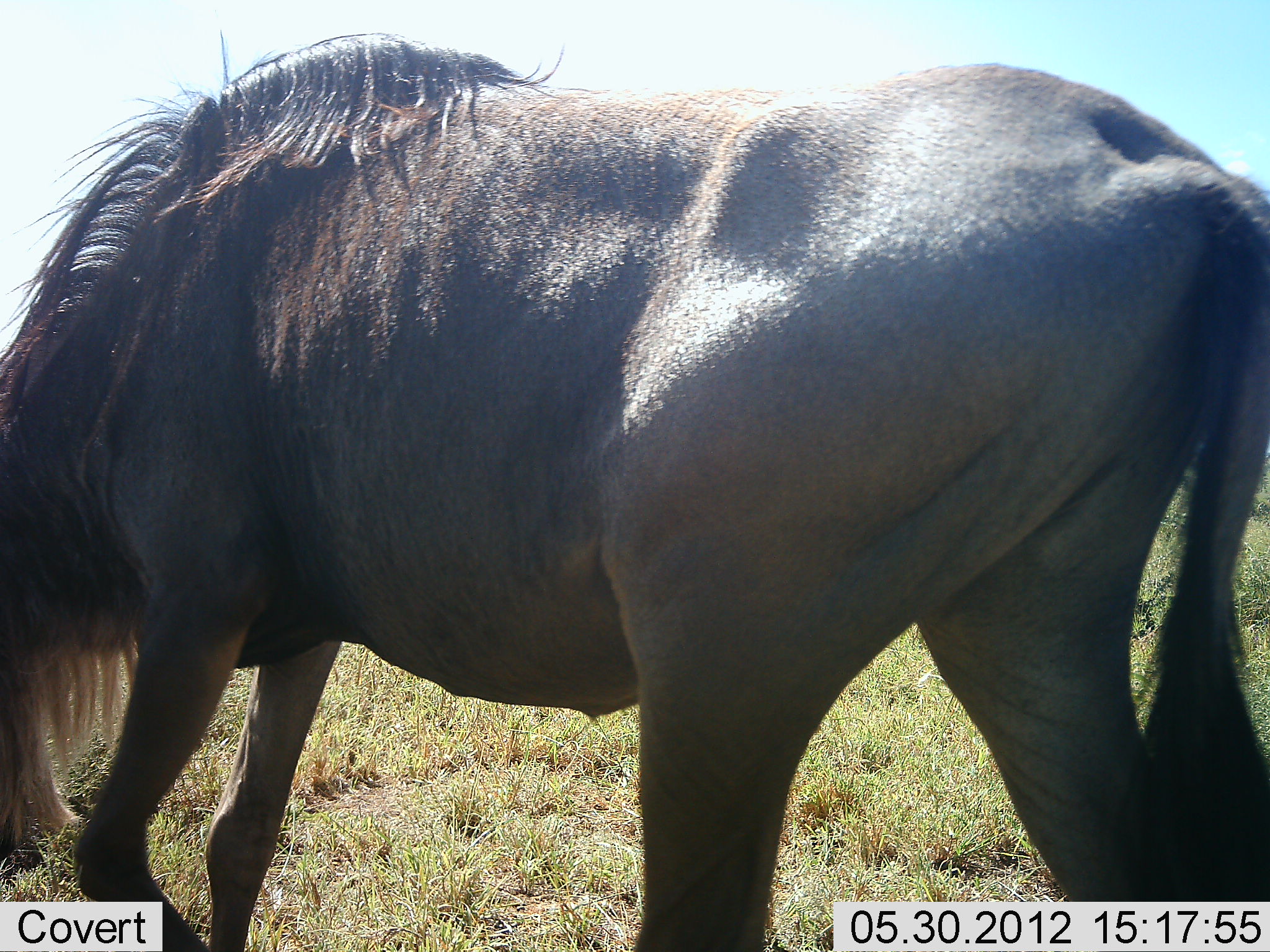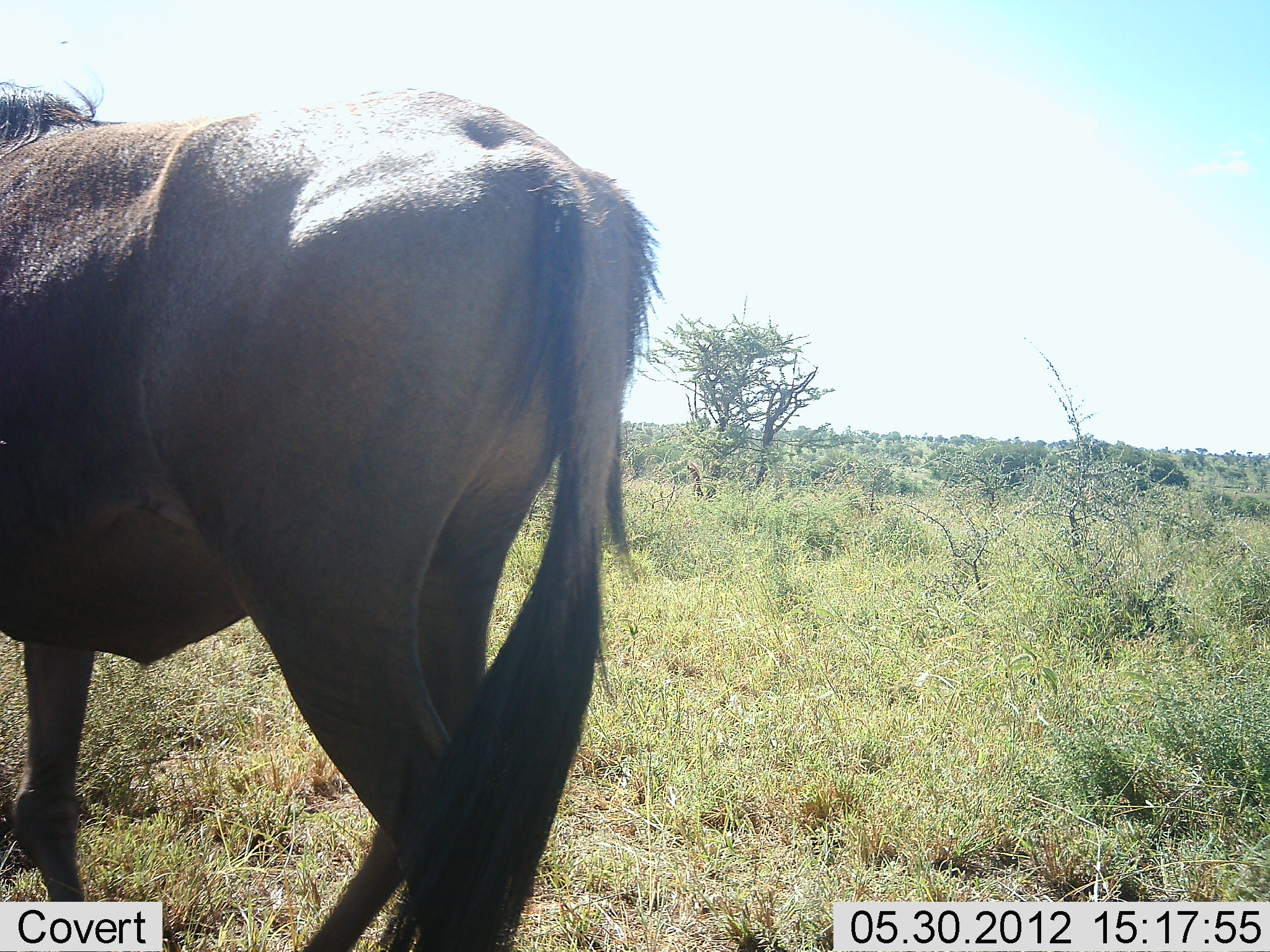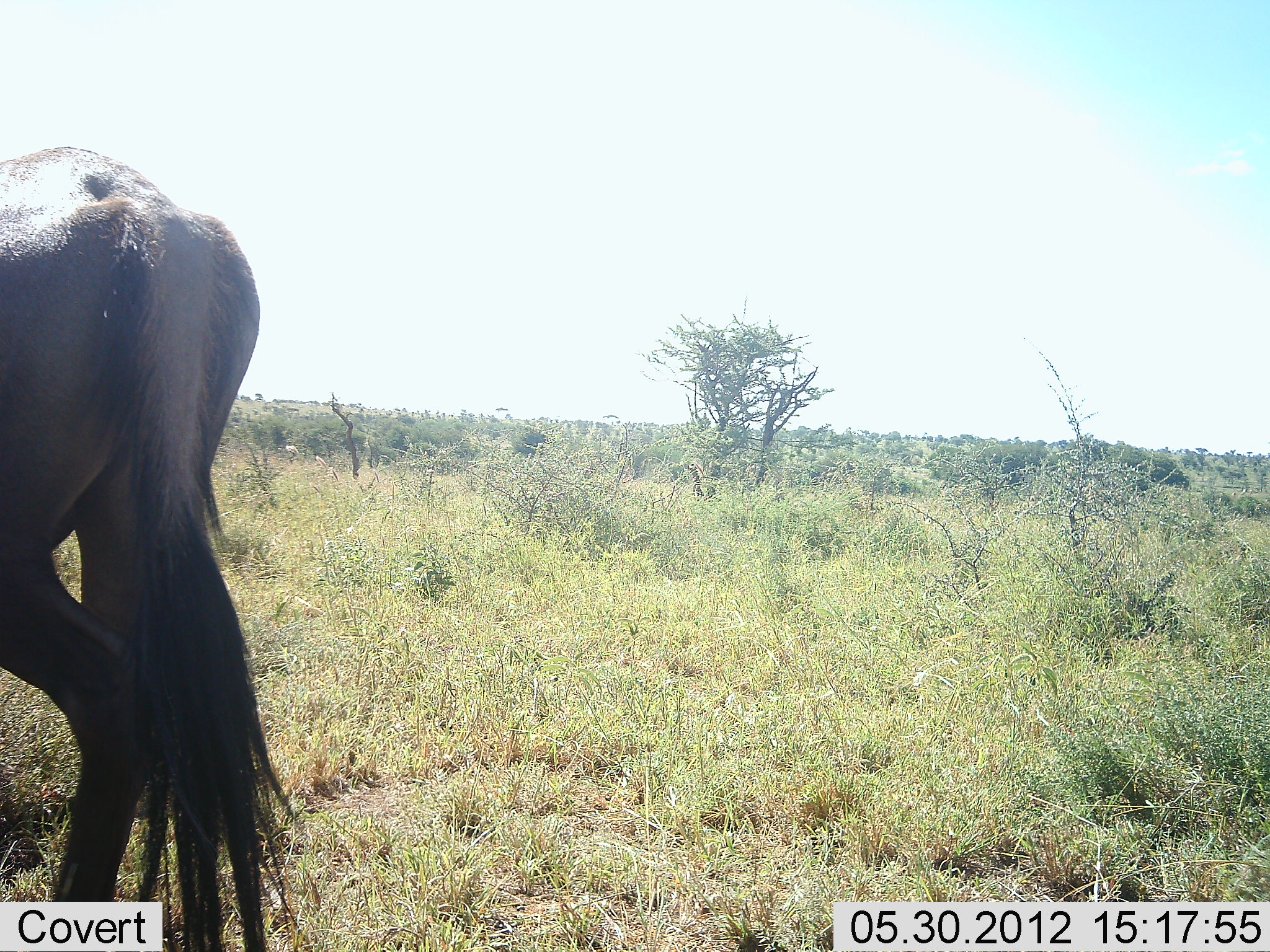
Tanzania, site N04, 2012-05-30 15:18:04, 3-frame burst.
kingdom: Animalia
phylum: Chordata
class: Mammalia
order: Artiodactyla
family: Bovidae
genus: Connochaetes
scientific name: Connochaetes taurinus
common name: blue wildebeest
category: wildebeest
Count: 1.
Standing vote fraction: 0%.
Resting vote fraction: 0%.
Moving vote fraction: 90%.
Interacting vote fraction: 0%.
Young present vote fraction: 0%.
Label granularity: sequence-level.